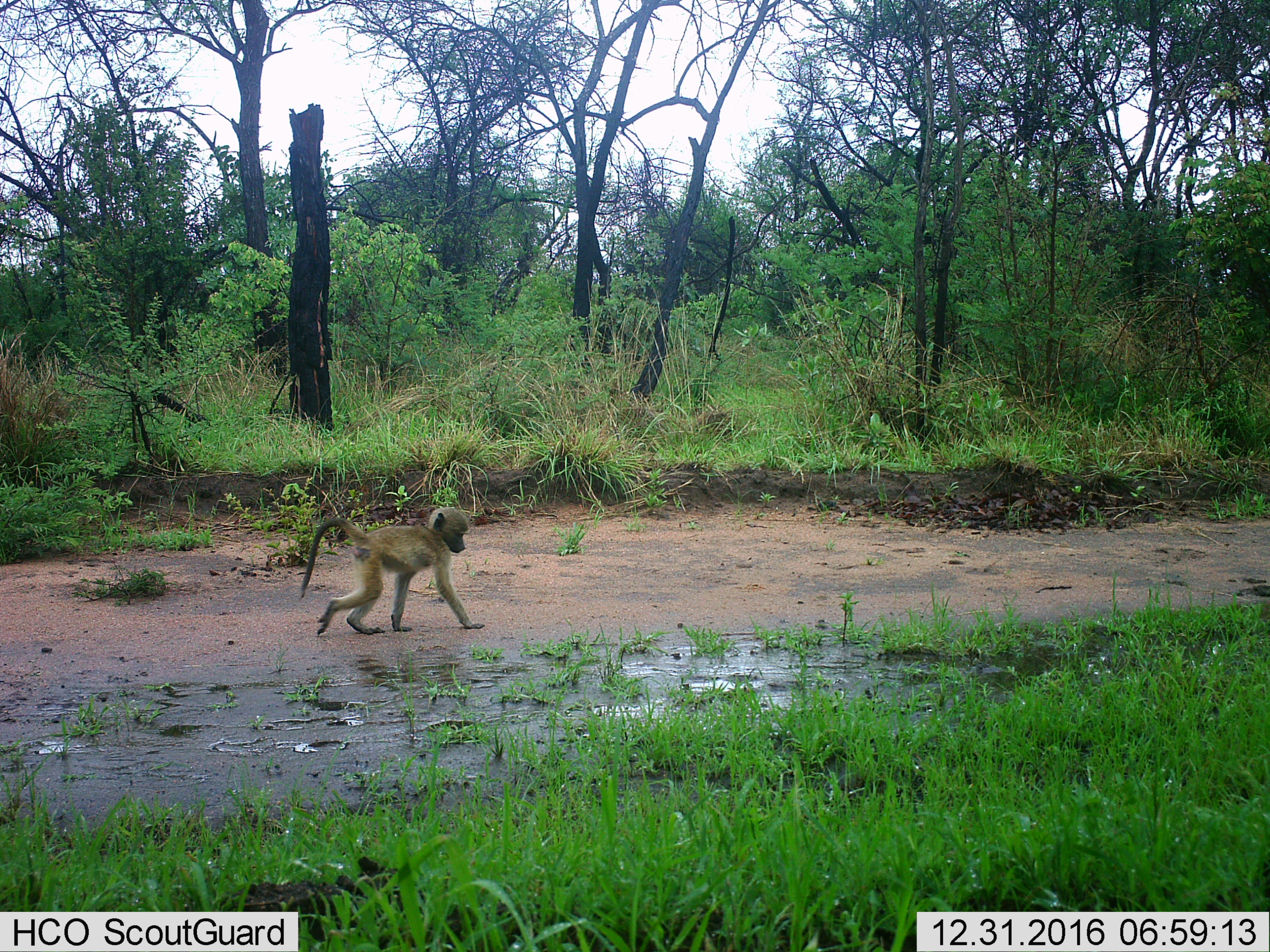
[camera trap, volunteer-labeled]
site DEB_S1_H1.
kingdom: Animalia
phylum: Chordata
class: Mammalia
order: Primates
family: Cercopithecidae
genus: Papio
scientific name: Papio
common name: baboon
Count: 1.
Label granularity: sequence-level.